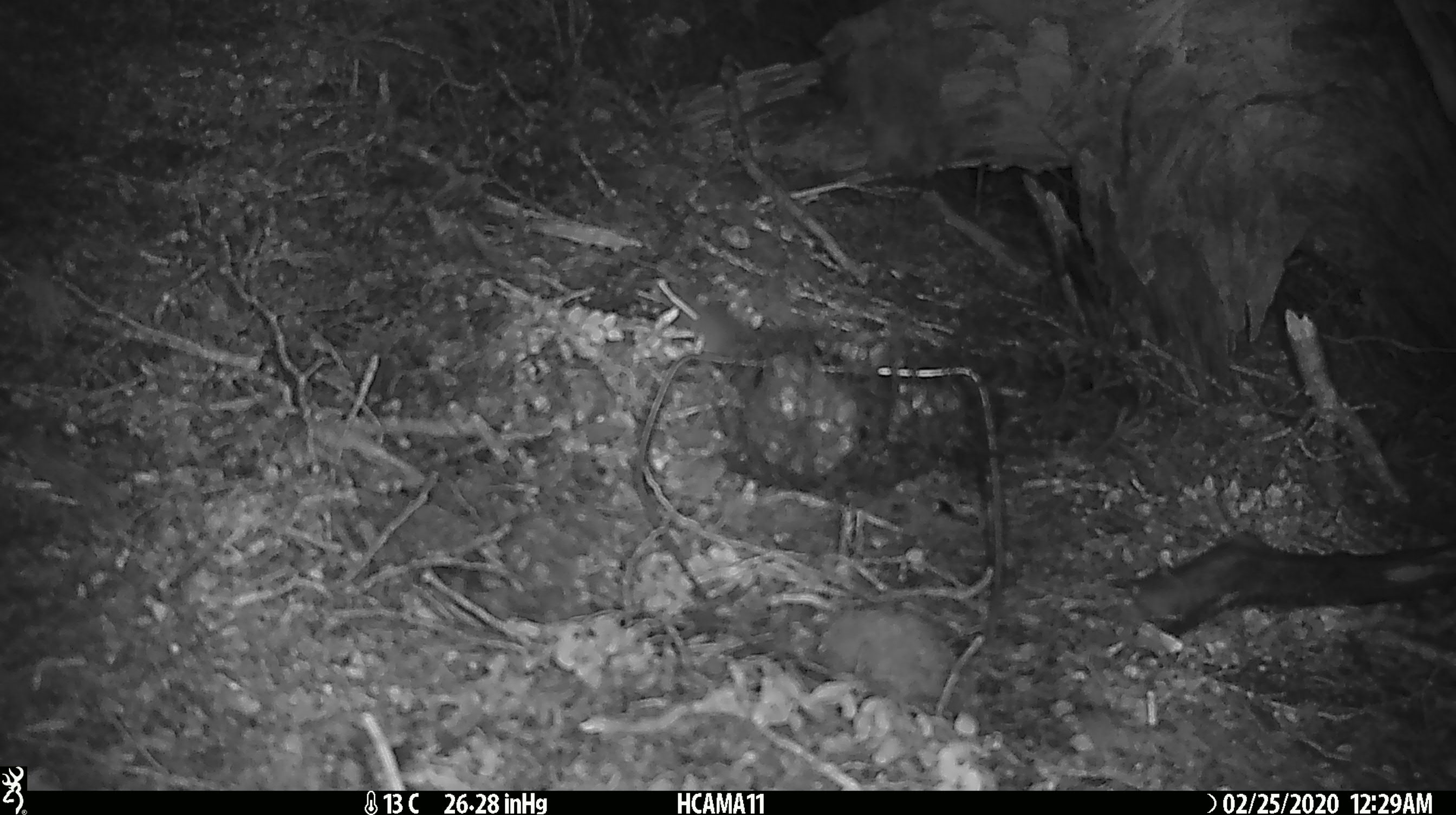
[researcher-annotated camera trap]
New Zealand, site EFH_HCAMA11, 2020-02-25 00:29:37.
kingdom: Animalia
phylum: Chordata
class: Mammalia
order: Rodentia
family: Muridae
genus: Mus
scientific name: Mus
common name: mouse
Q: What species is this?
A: Mouse (Mus).